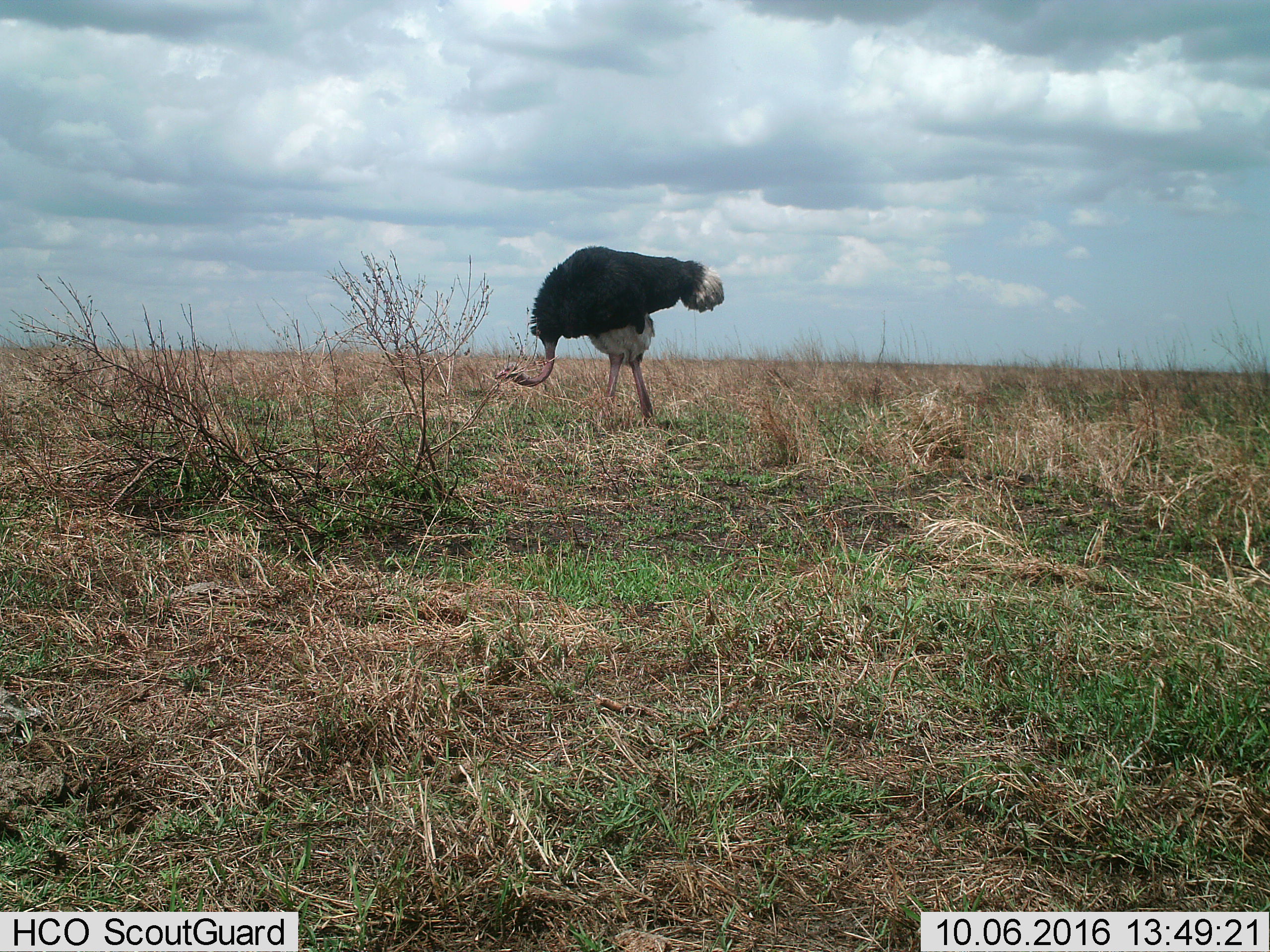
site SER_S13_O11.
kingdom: Animalia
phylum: Chordata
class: Aves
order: Struthioniformes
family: Struthionidae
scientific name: Struthionidae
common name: ostrich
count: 1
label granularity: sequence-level